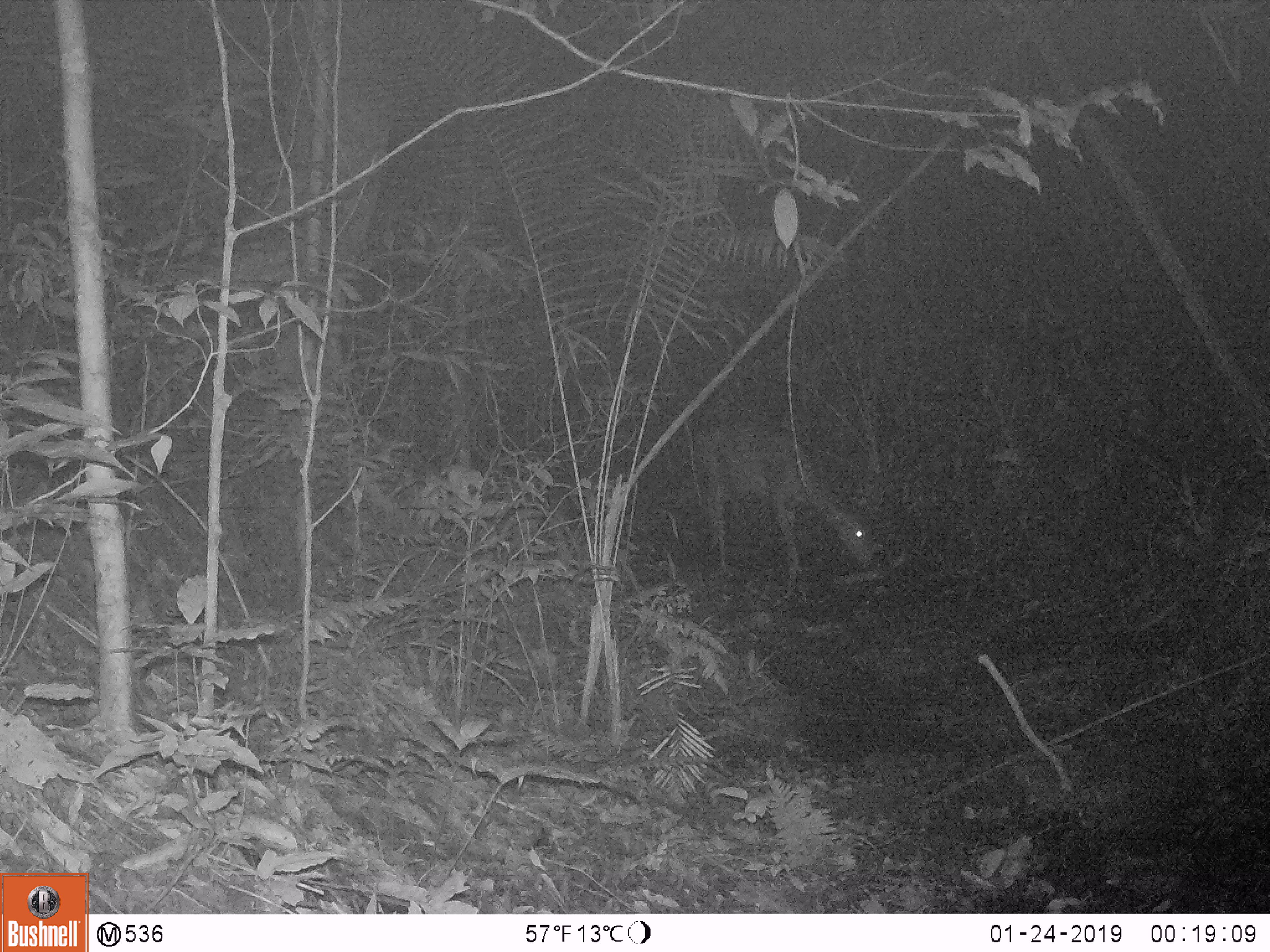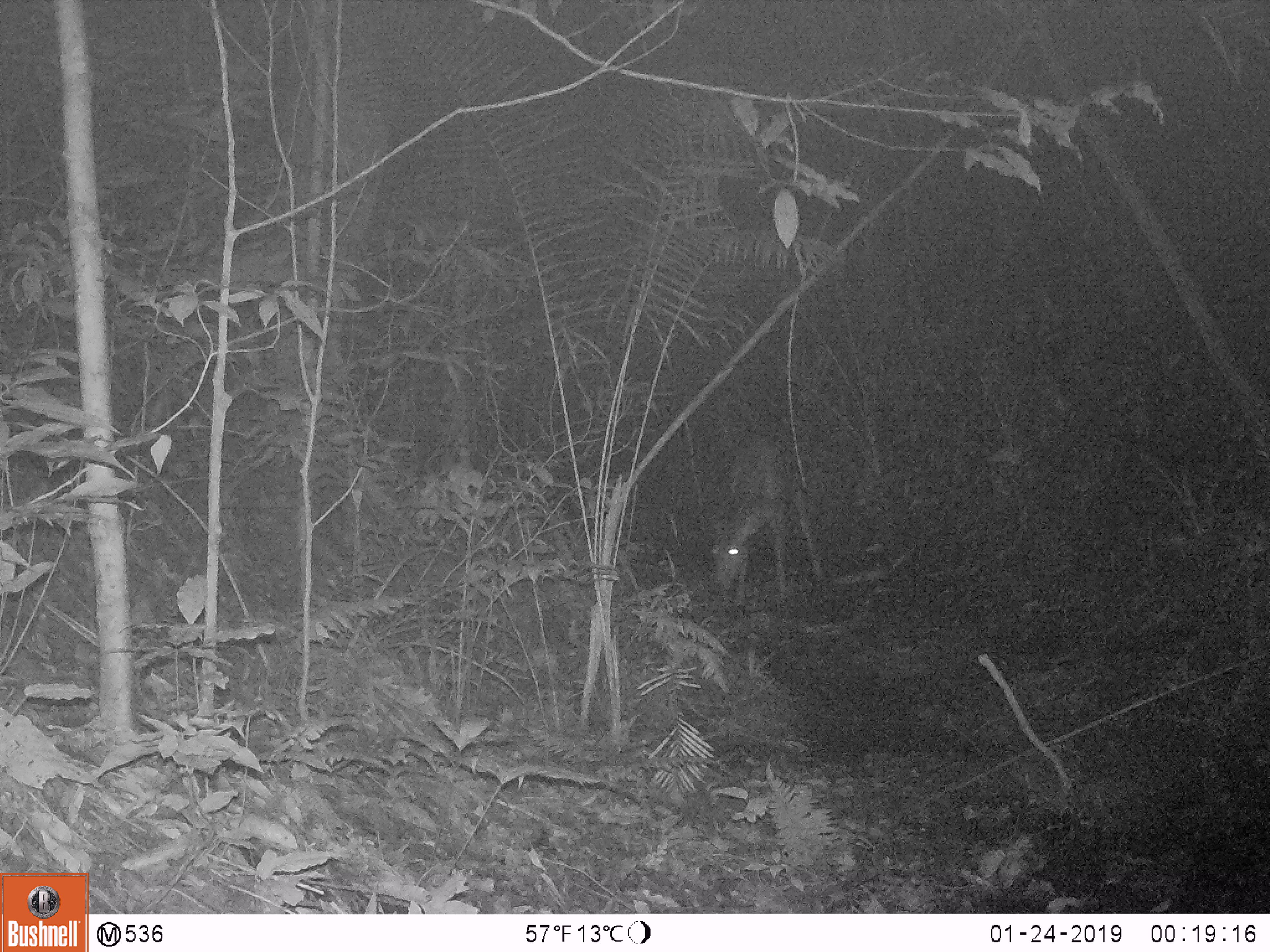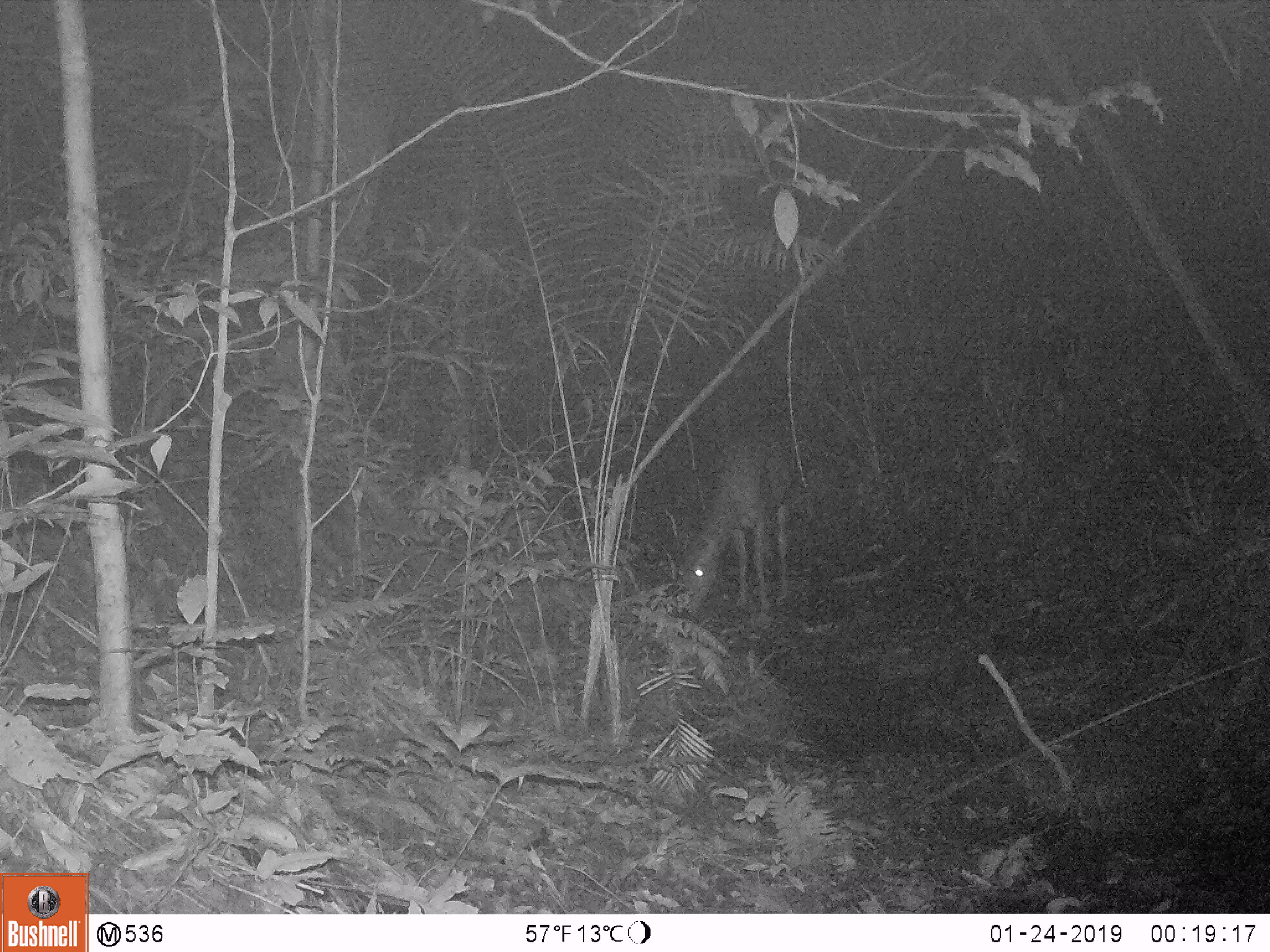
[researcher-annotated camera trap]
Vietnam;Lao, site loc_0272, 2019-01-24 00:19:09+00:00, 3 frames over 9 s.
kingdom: Animalia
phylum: Chordata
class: Mammalia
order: Artiodactyla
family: Cervidae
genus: Rusa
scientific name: Rusa unicolor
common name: sambar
Sambar (Rusa unicolor). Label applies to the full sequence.